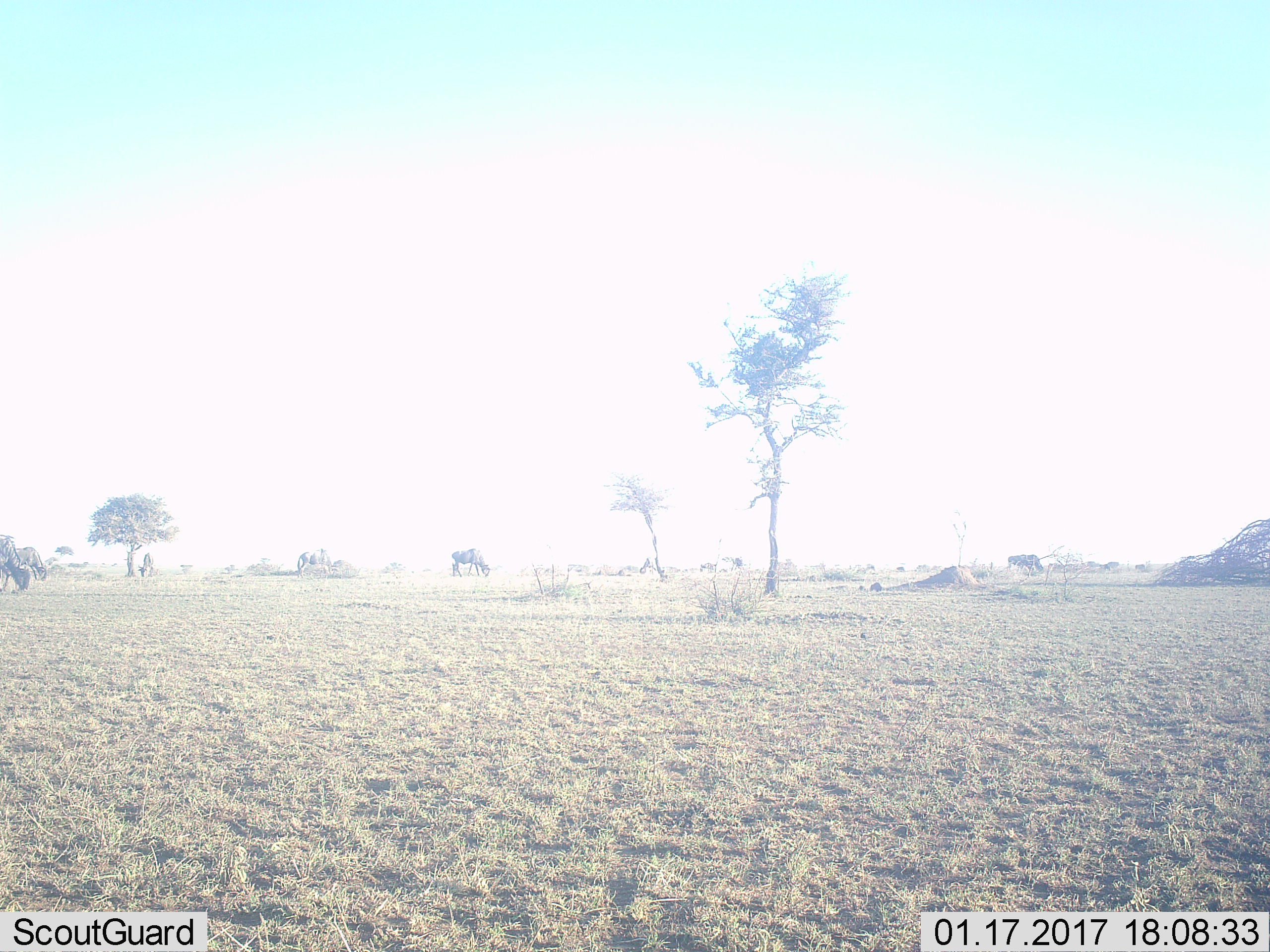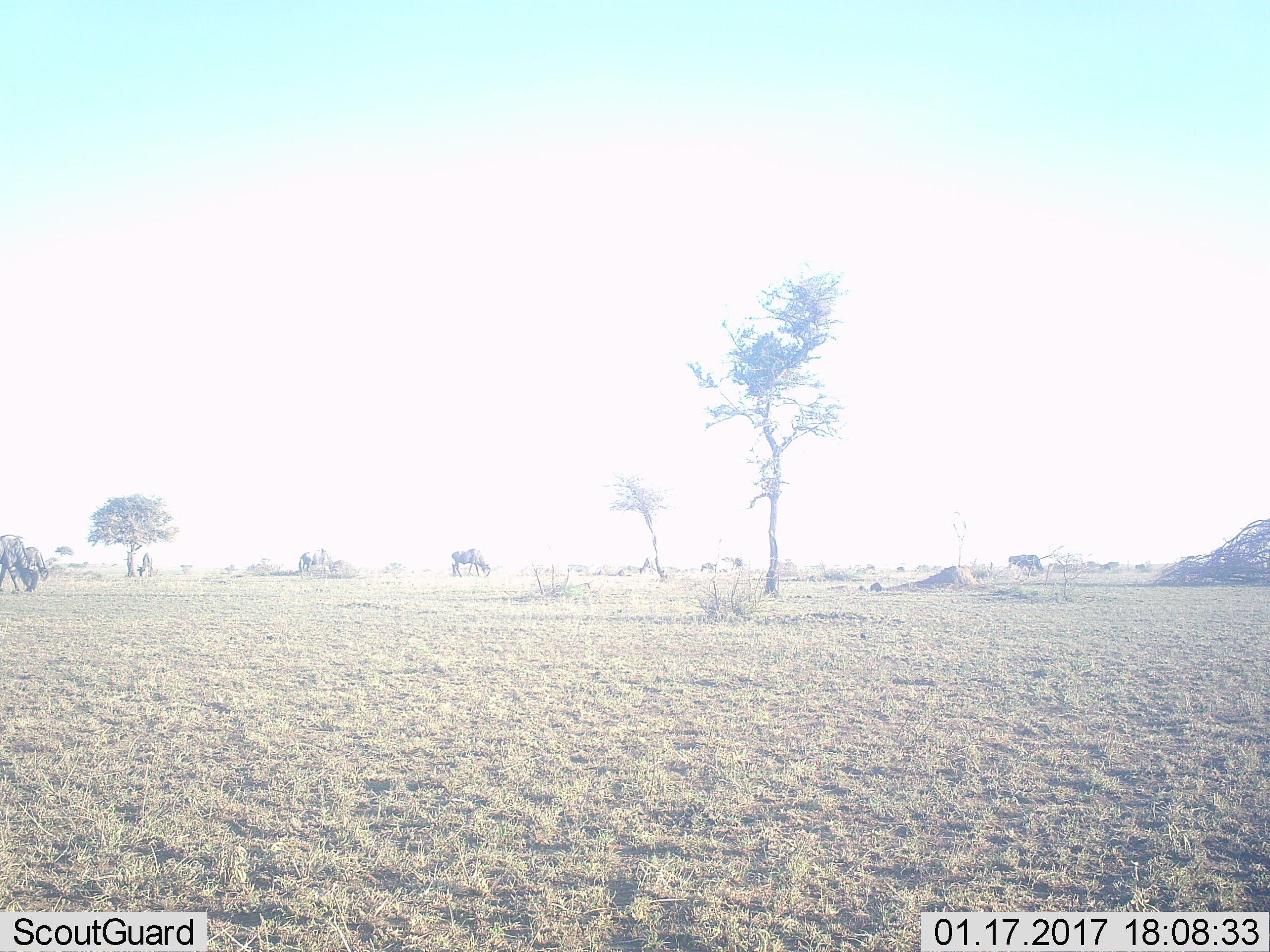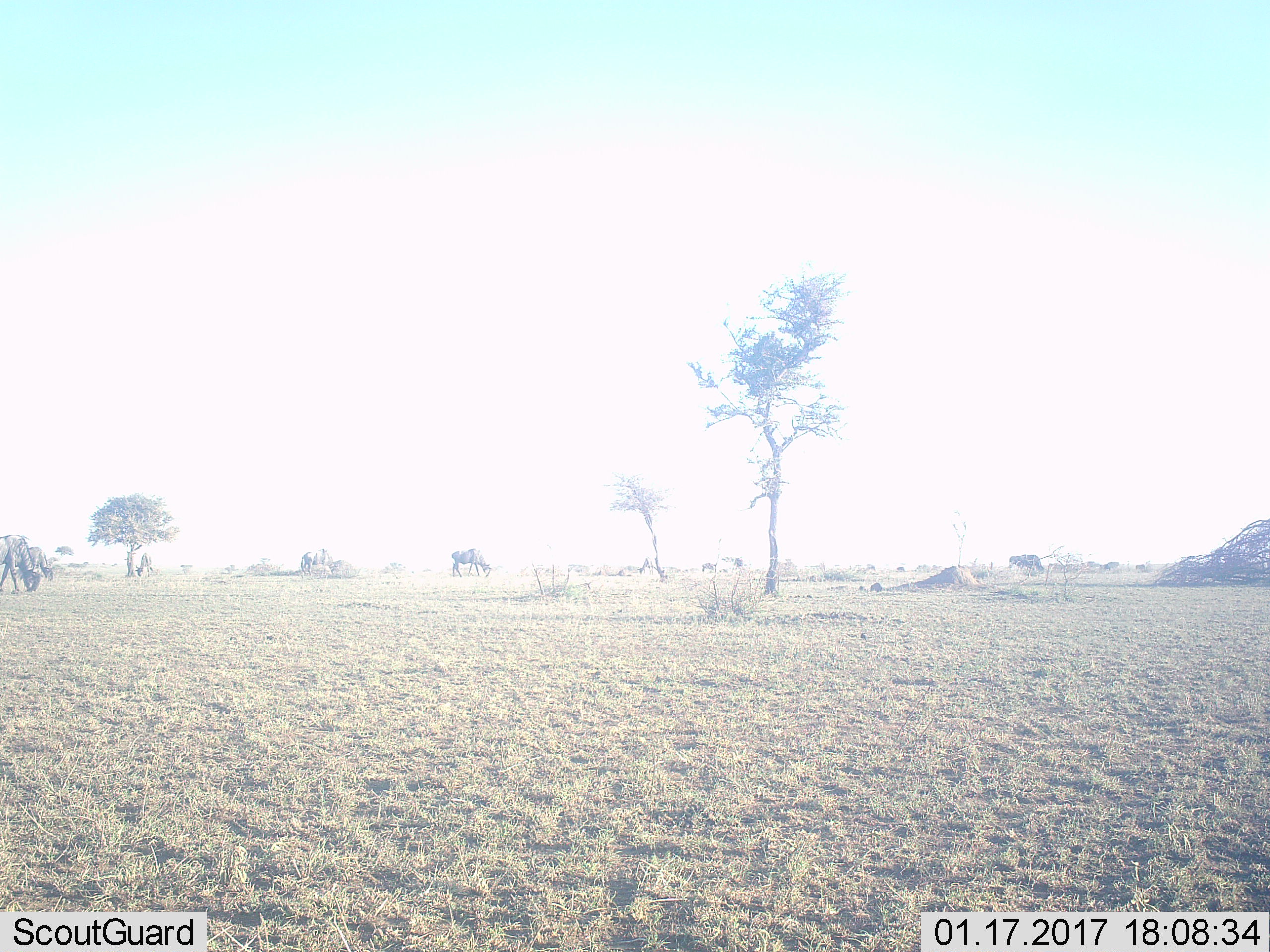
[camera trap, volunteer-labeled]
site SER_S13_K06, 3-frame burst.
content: unidentified animal